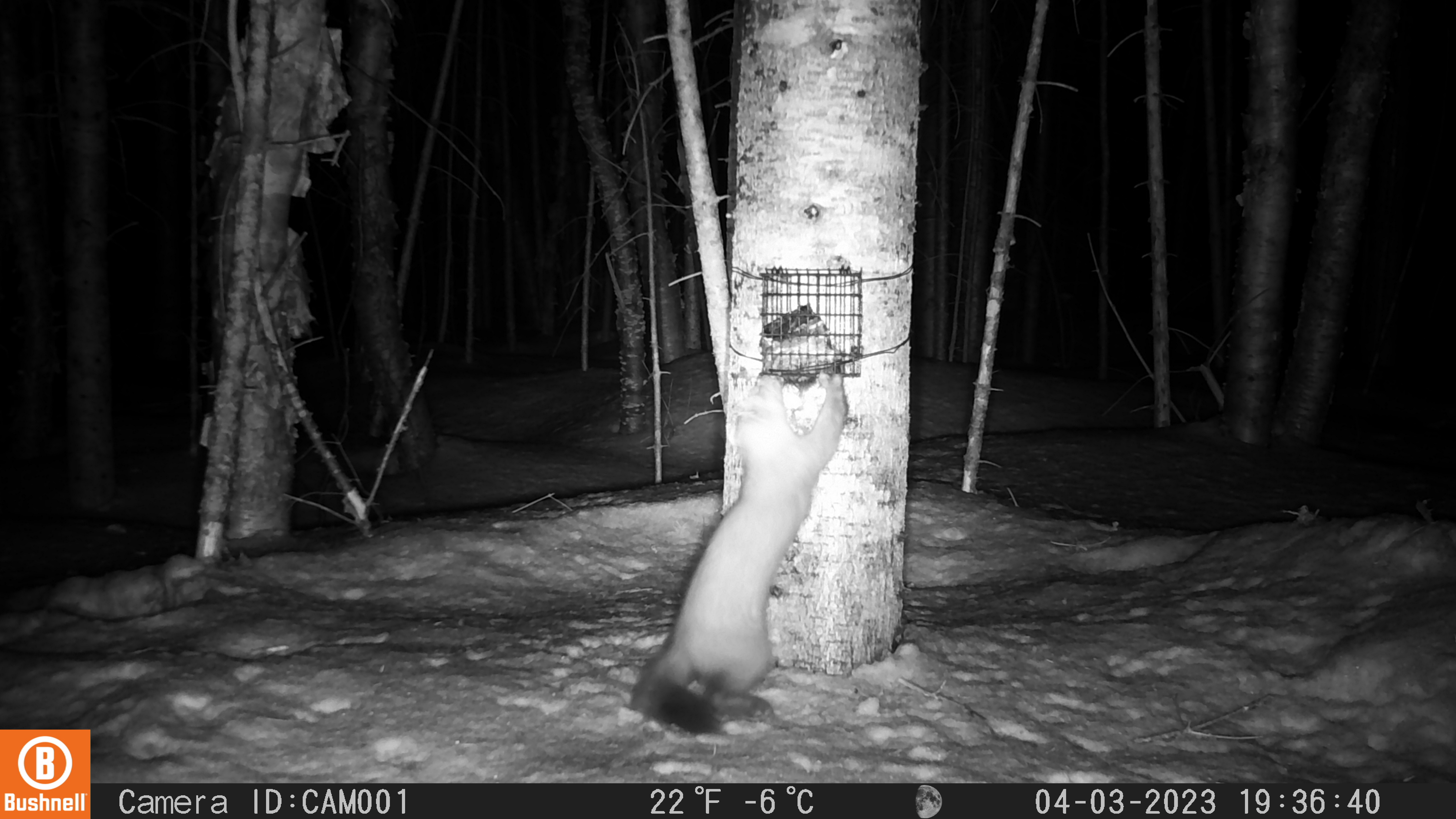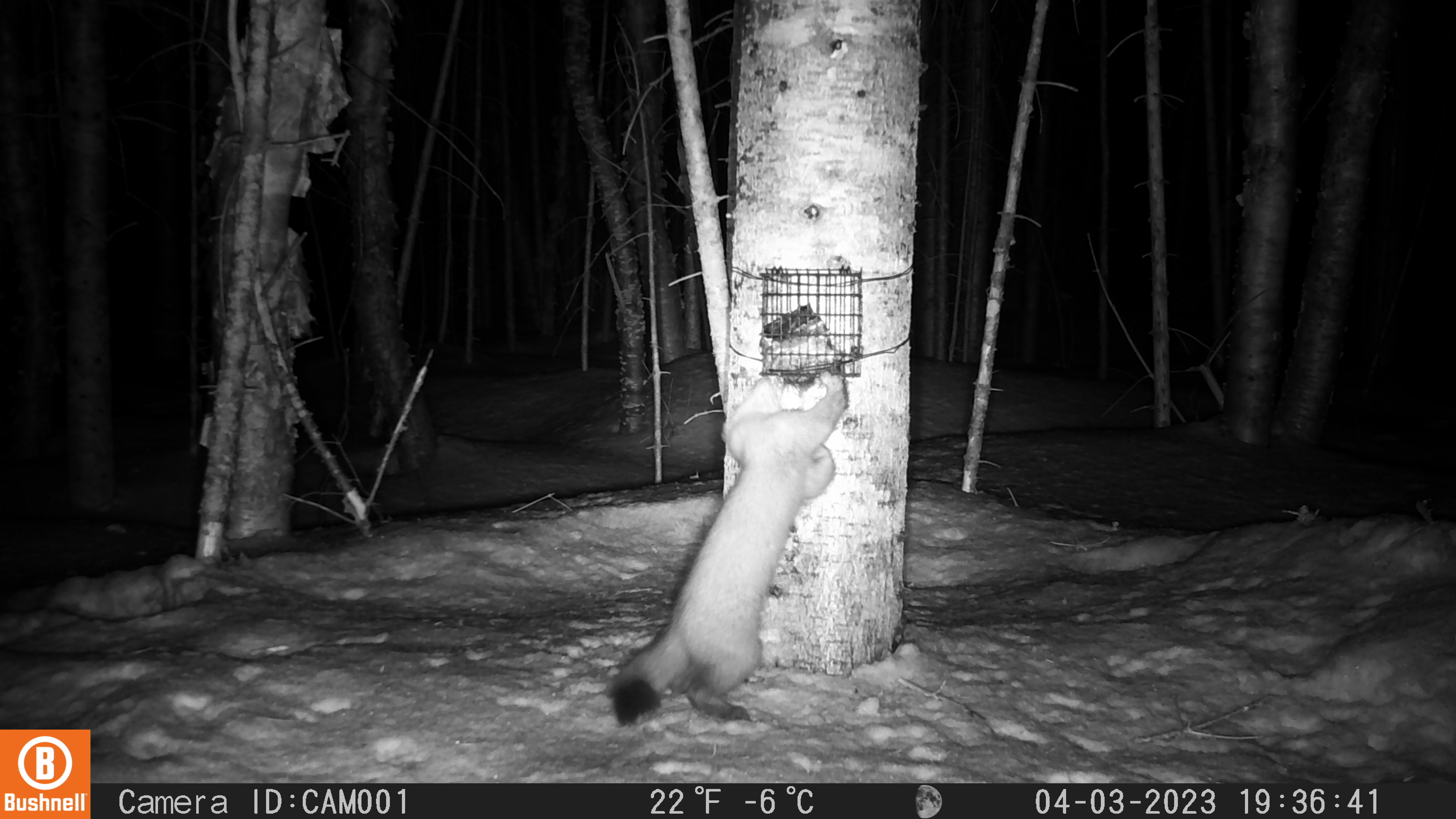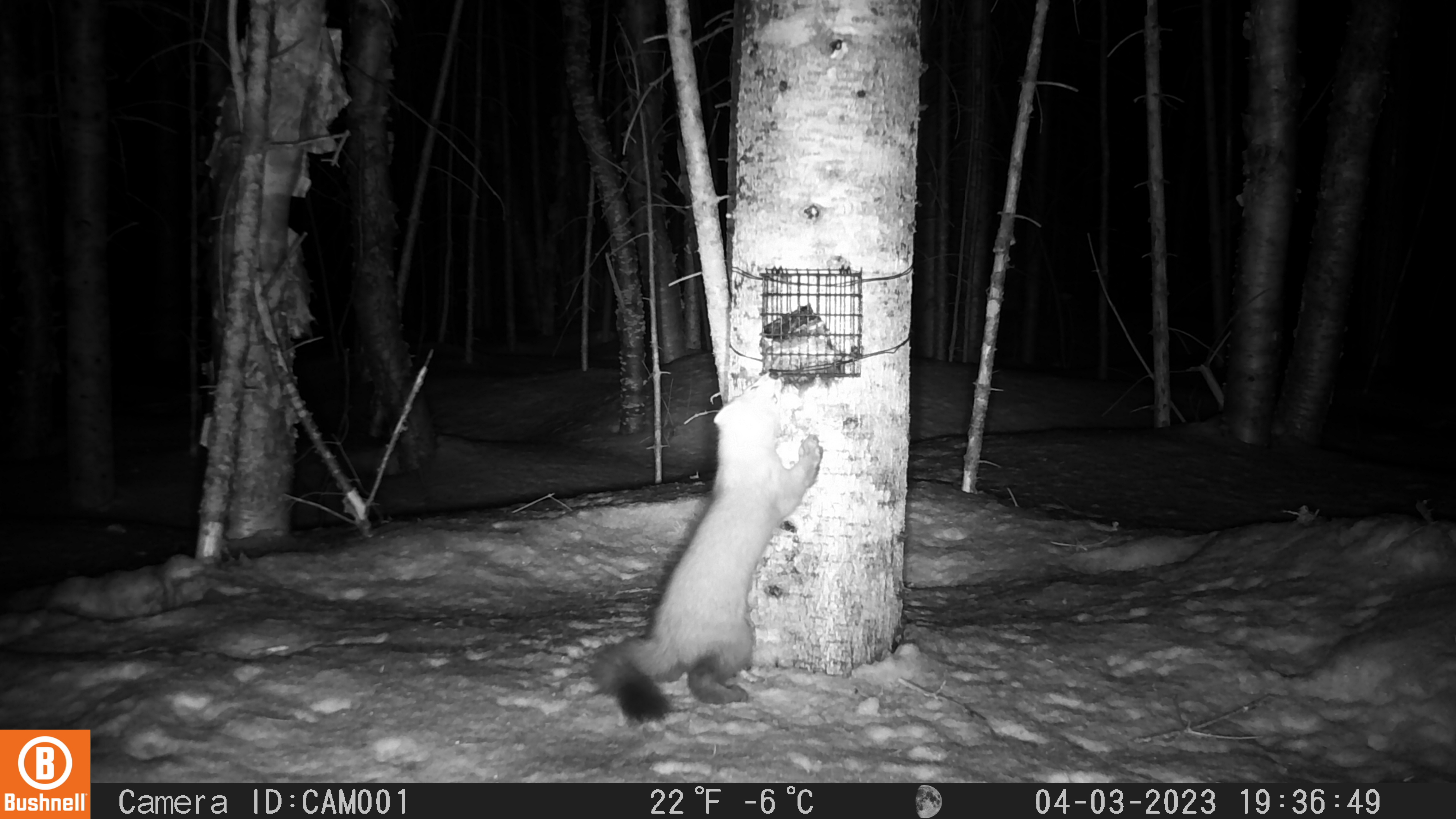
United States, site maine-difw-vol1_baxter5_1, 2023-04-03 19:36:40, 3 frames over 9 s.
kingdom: Animalia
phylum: Chordata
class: Mammalia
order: Carnivora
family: Mustelidae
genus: Martes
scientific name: Martes americana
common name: american marten